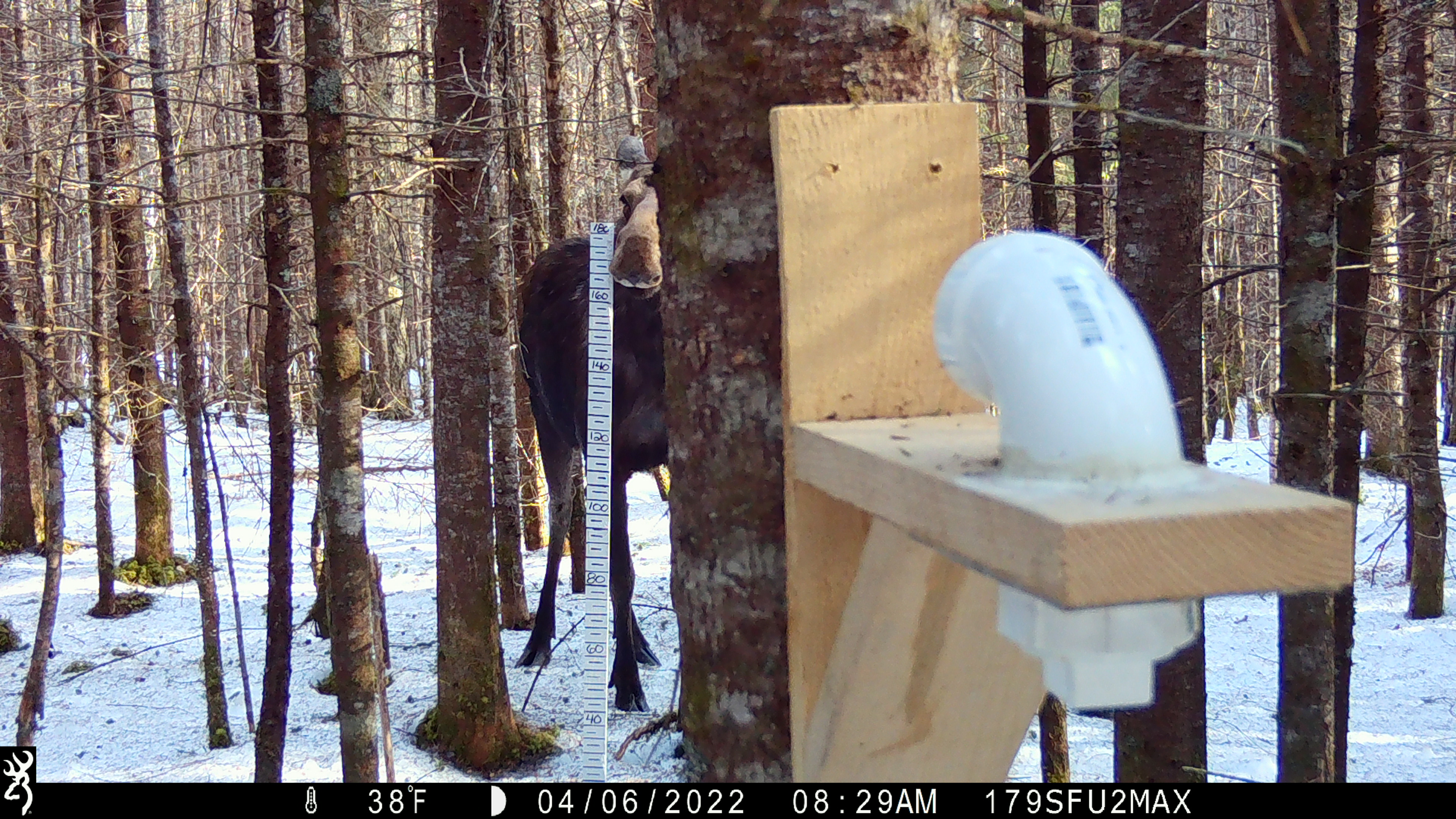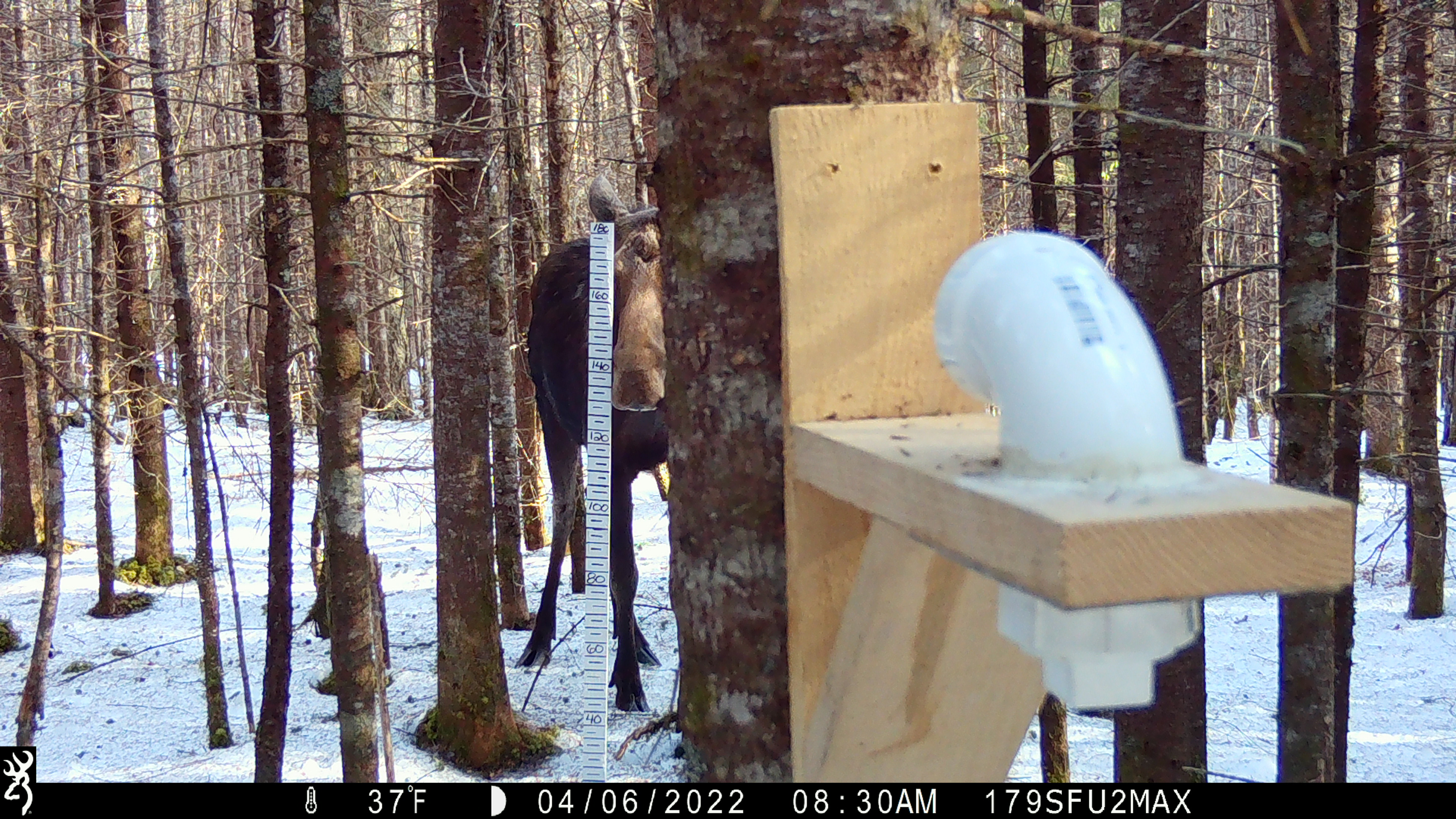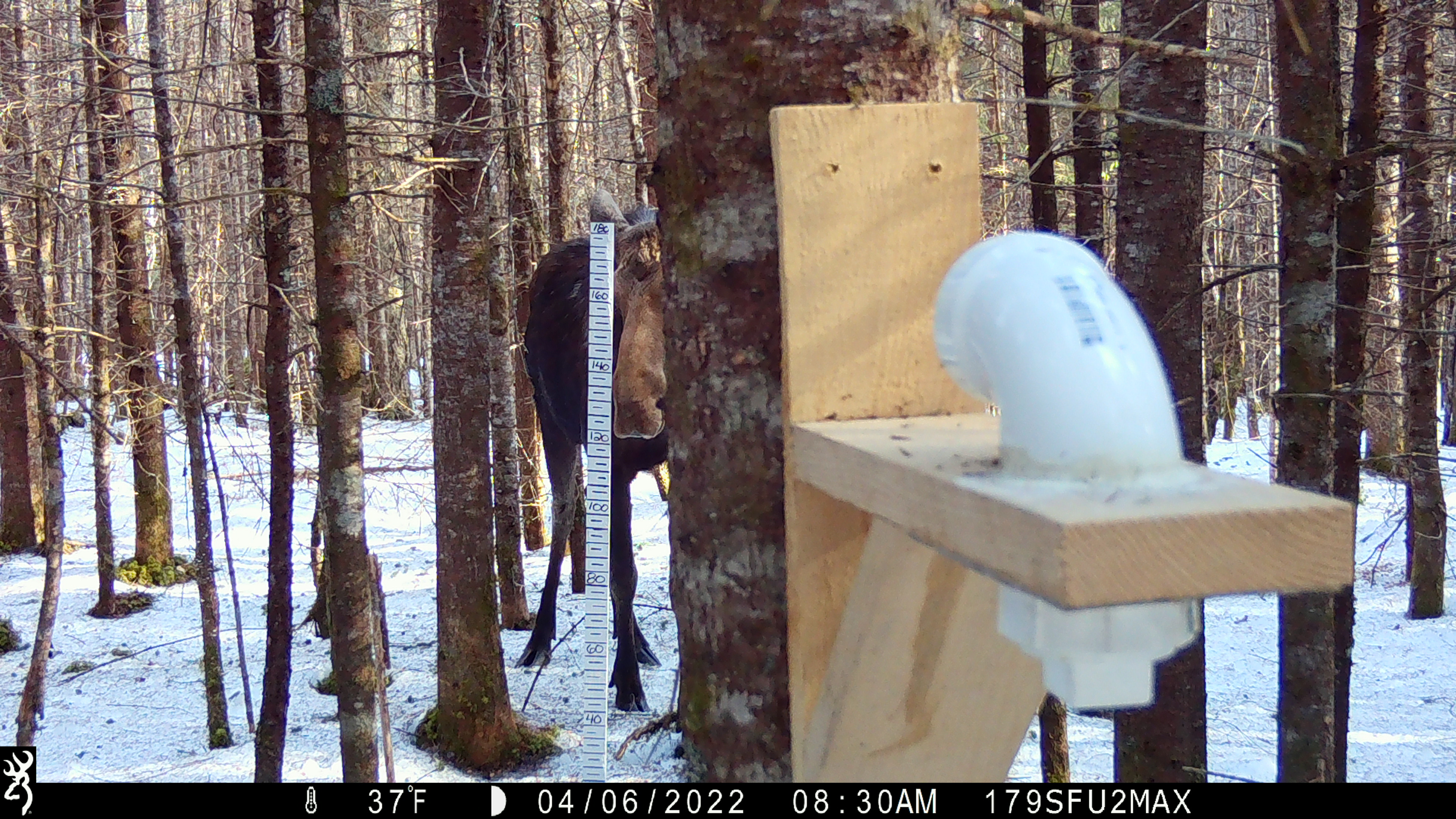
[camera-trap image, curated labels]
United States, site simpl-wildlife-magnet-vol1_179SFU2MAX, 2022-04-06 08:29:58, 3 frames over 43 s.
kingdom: Animalia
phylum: Chordata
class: Mammalia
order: Artiodactyla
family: Cervidae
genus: Alces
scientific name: Alces alces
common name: moose